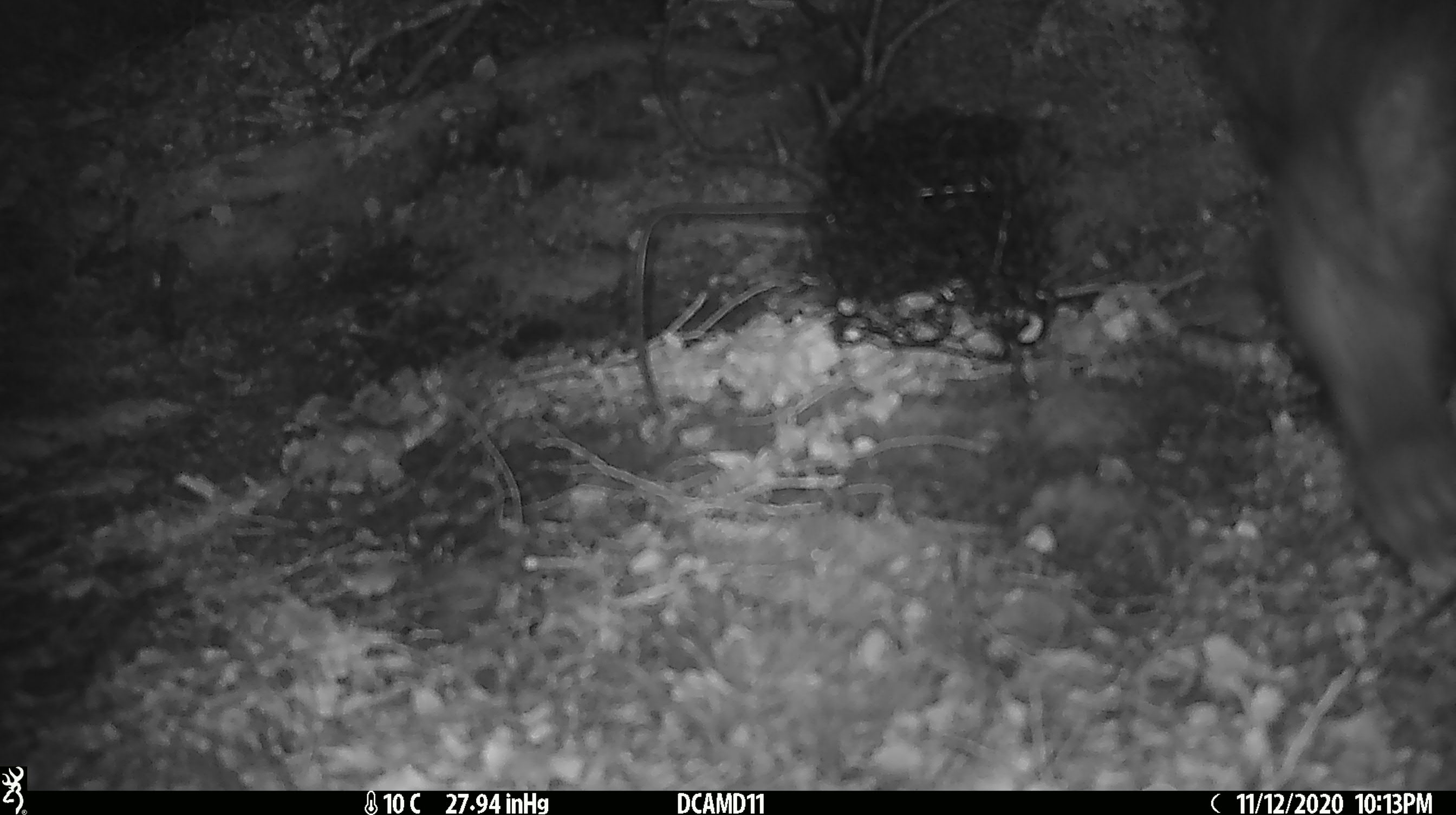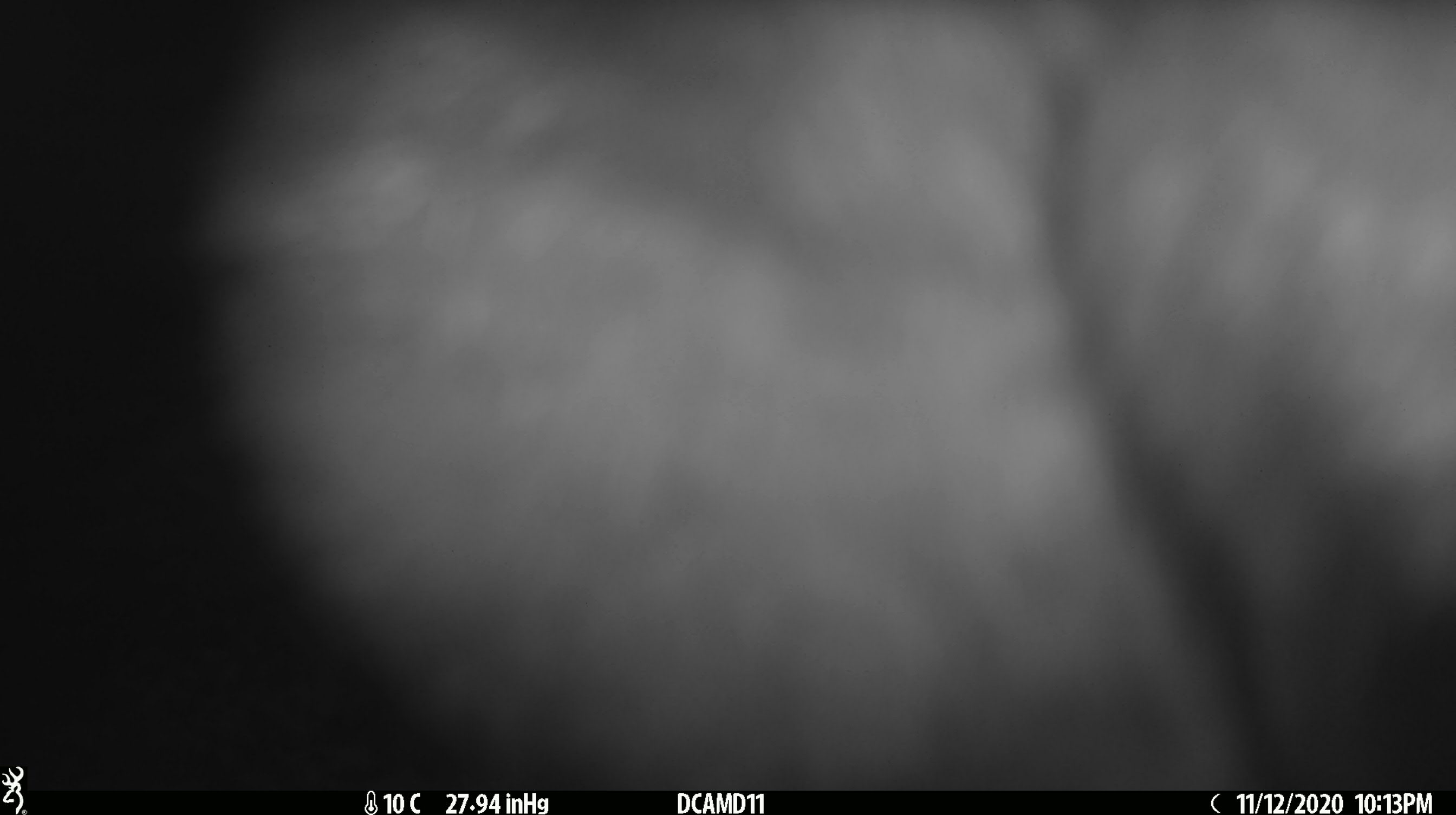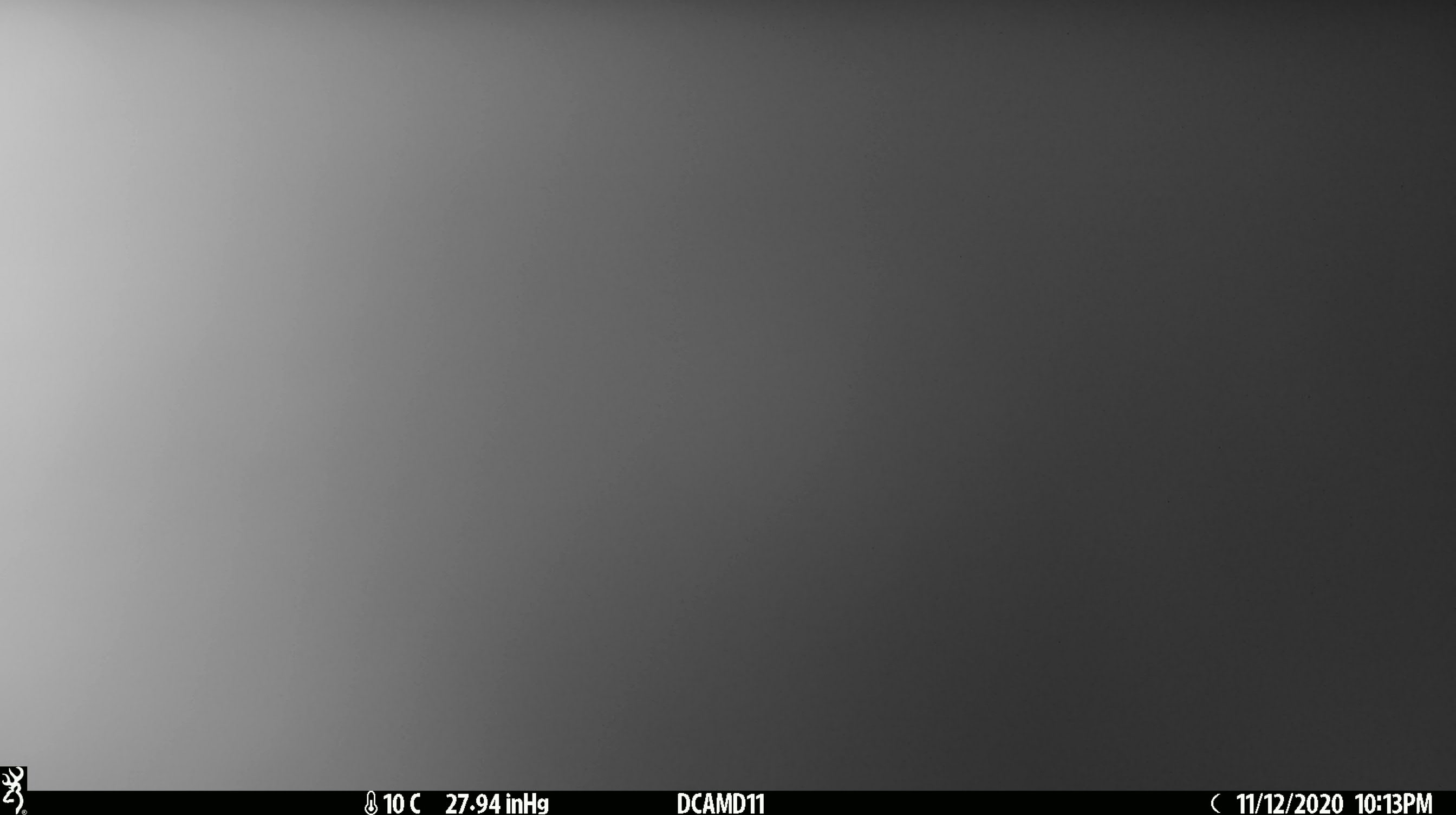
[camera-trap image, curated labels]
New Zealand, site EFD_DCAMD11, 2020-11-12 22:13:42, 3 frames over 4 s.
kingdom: Animalia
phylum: Chordata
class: Mammalia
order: Diprotodontia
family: Phalangeridae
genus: Trichosurus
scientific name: Trichosurus vulpecula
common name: common brushtail possum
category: possum